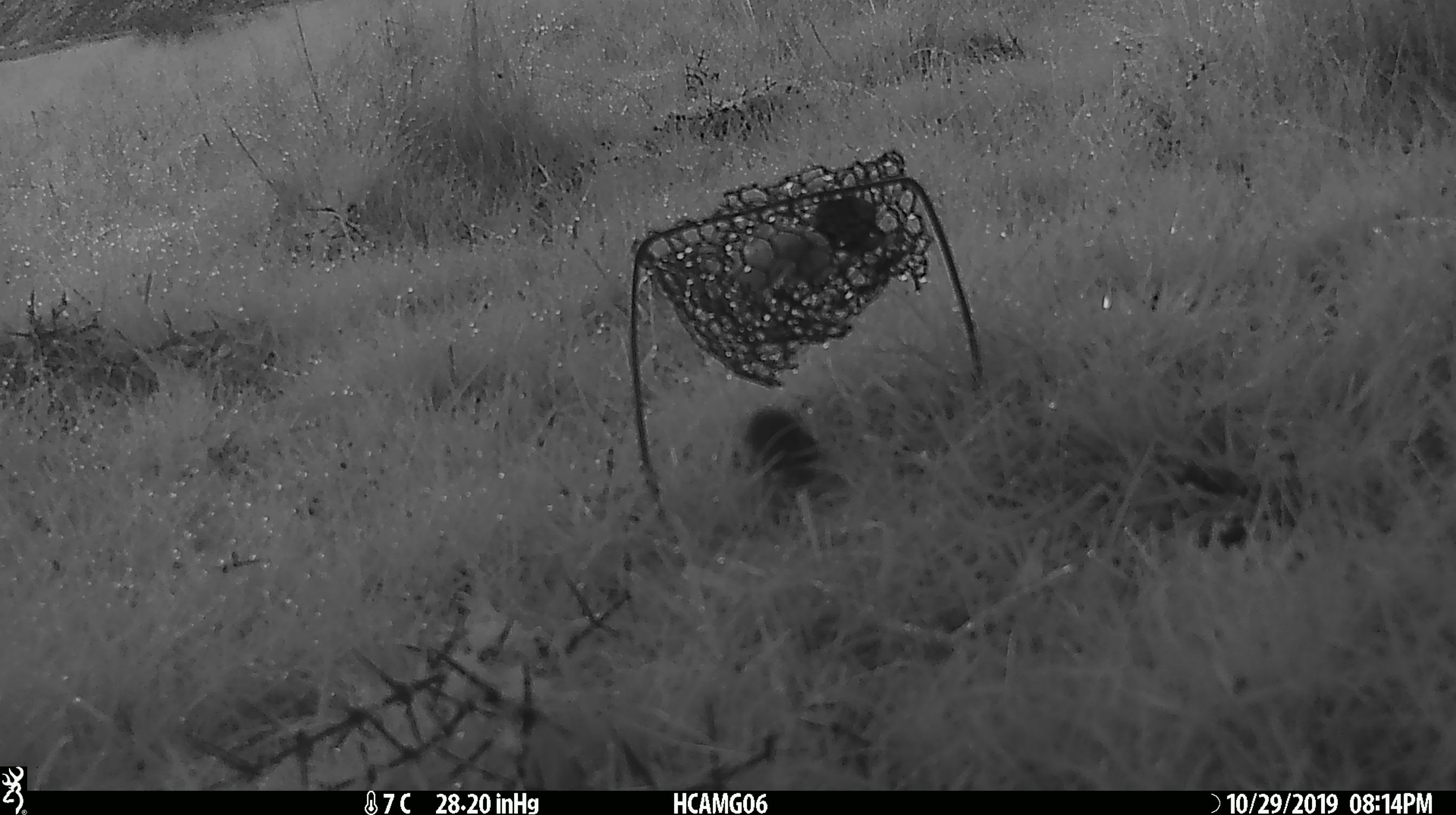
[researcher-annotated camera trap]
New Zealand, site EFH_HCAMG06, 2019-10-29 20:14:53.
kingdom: Animalia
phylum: Chordata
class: Mammalia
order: Rodentia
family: Muridae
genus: Mus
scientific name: Mus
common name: mouse